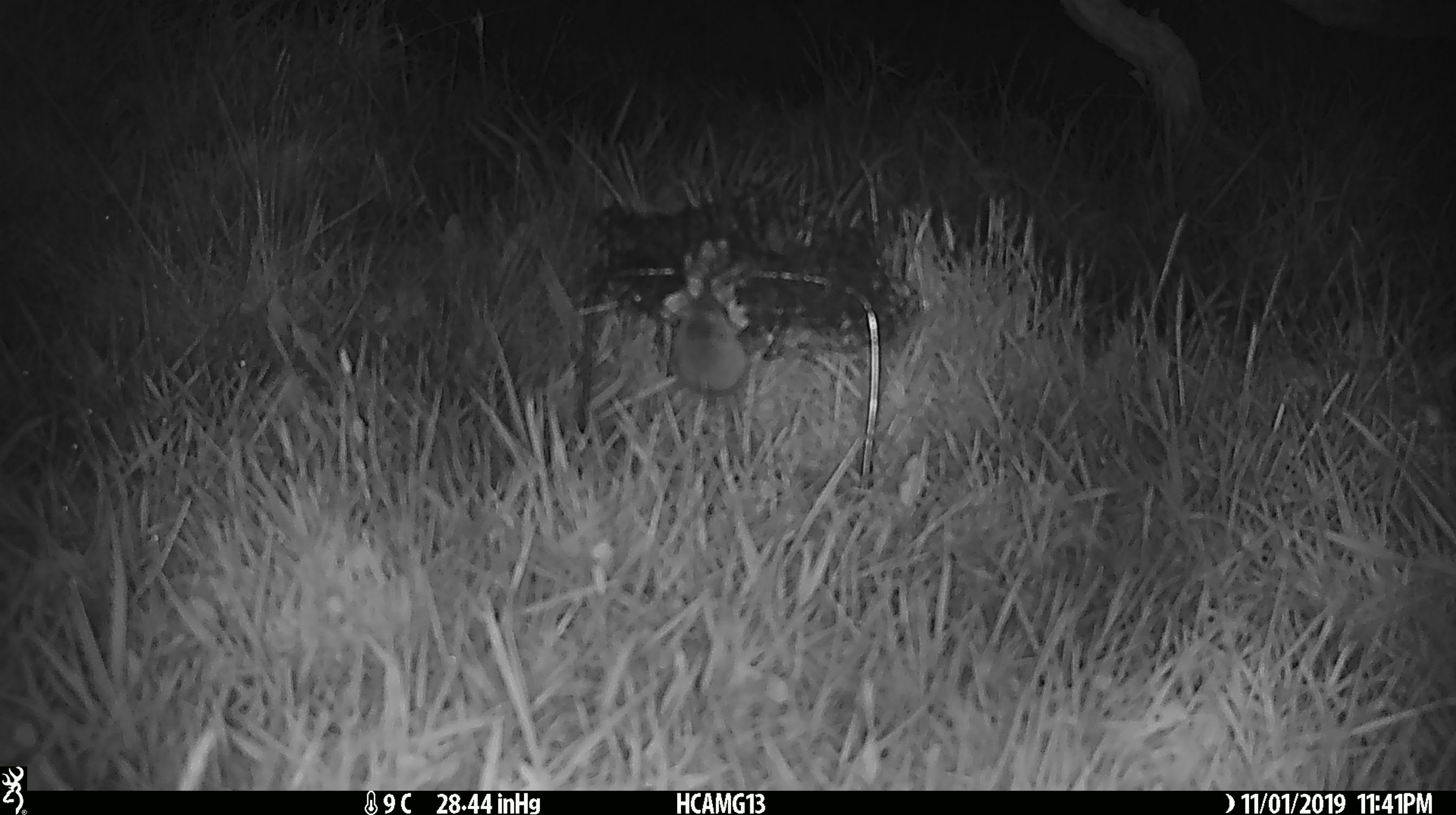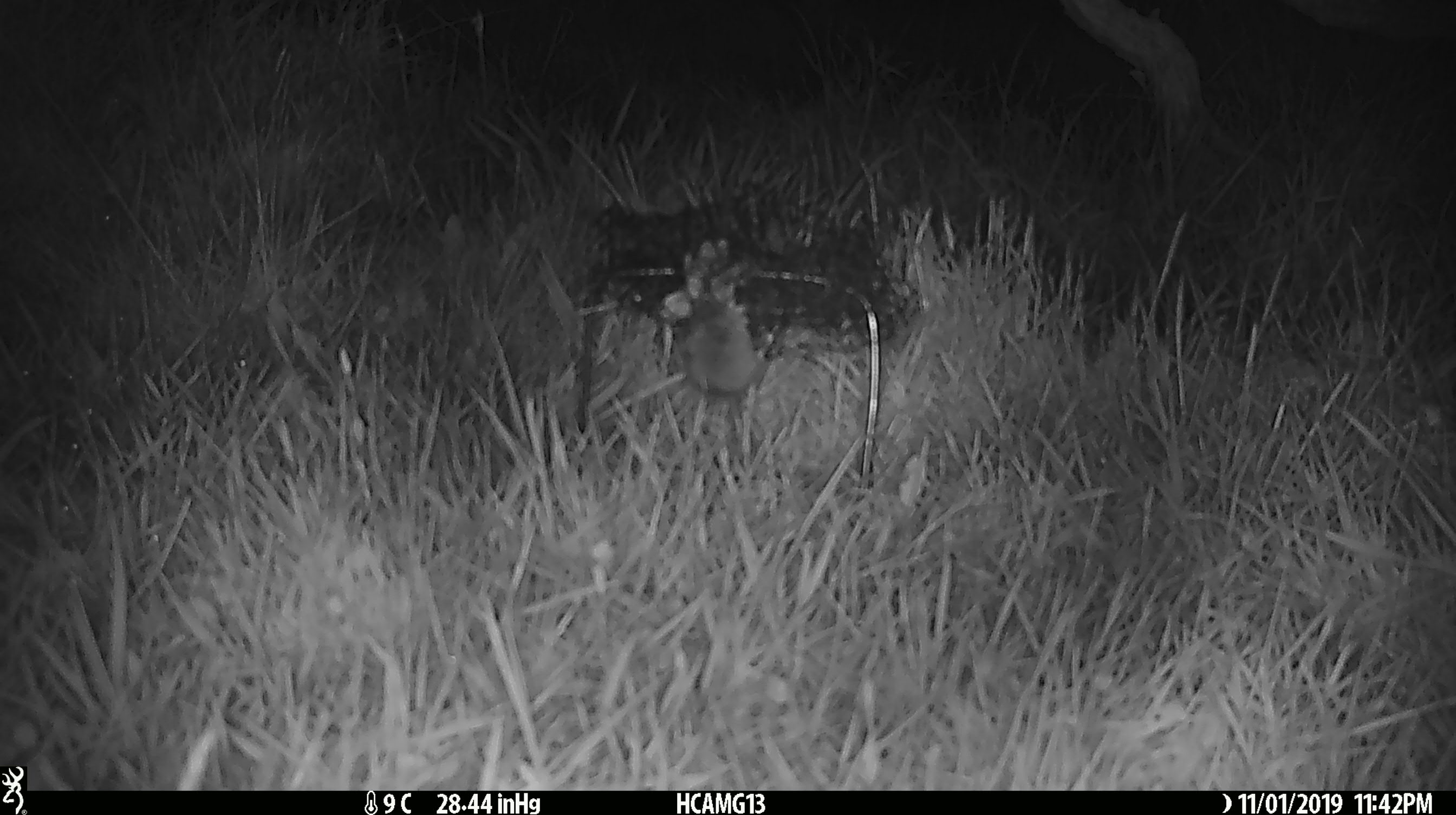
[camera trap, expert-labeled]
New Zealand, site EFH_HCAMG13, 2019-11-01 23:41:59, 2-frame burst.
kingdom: Animalia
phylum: Chordata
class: Mammalia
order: Rodentia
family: Muridae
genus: Mus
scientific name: Mus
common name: mouse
Mouse (Mus).